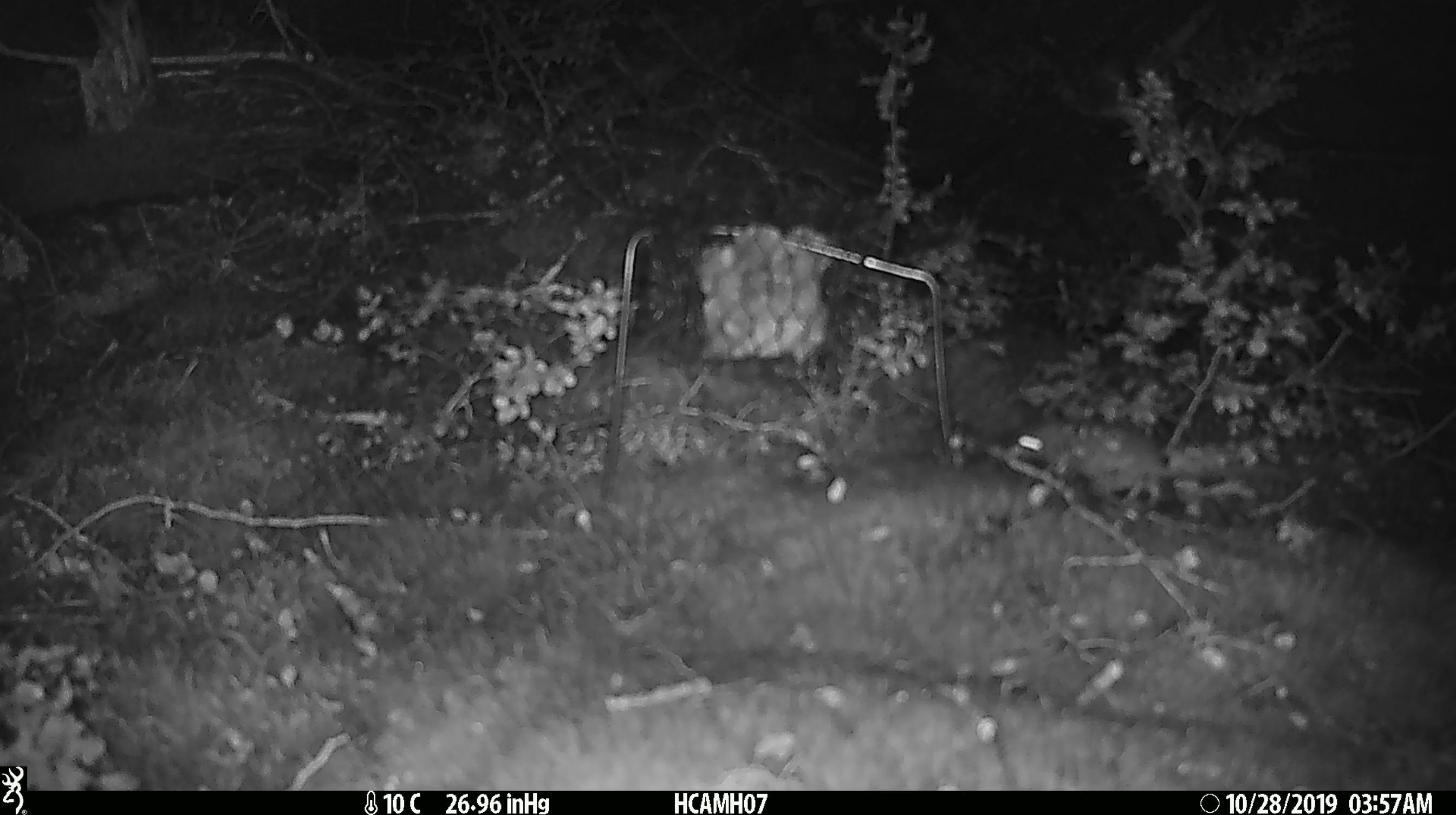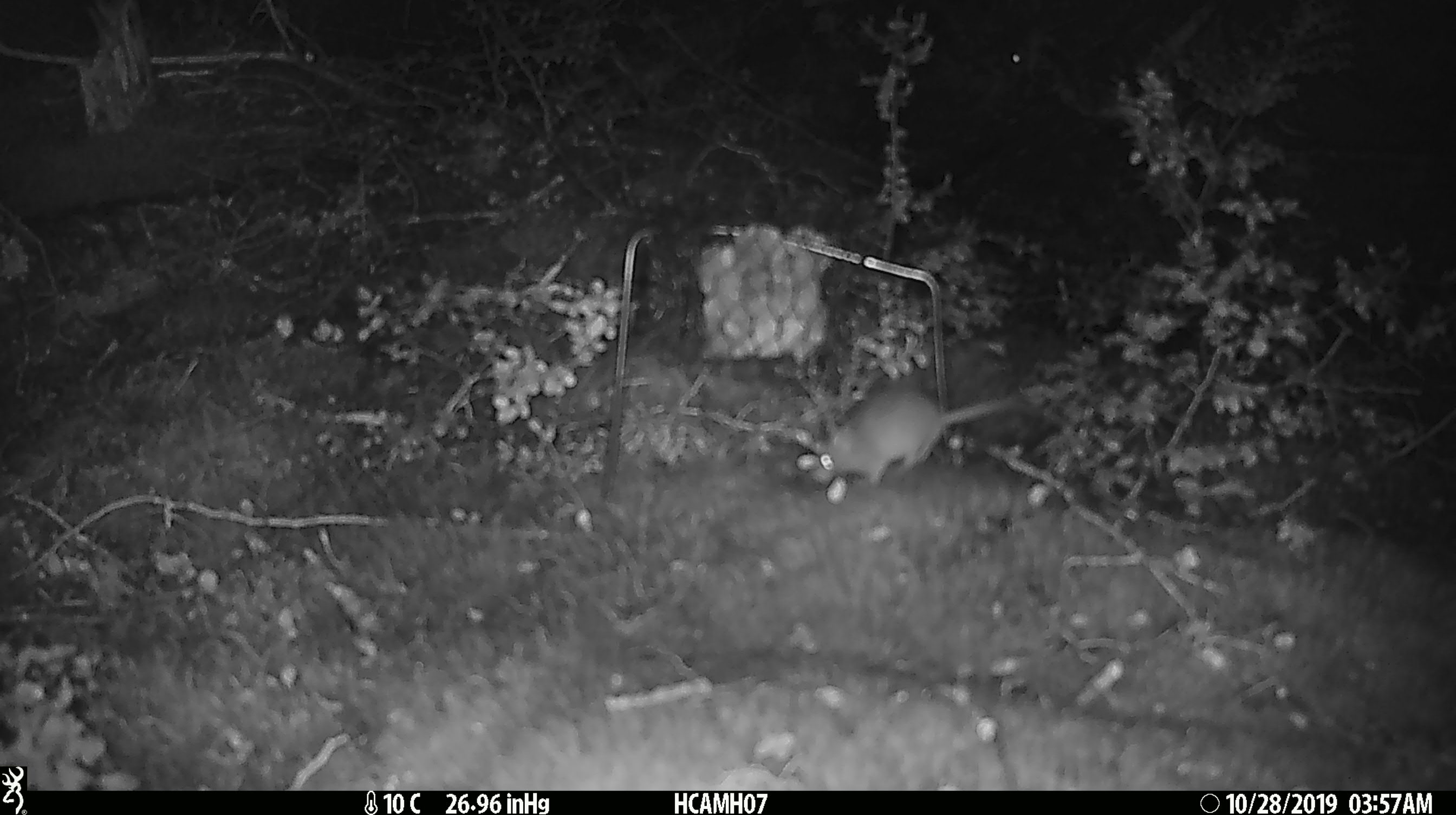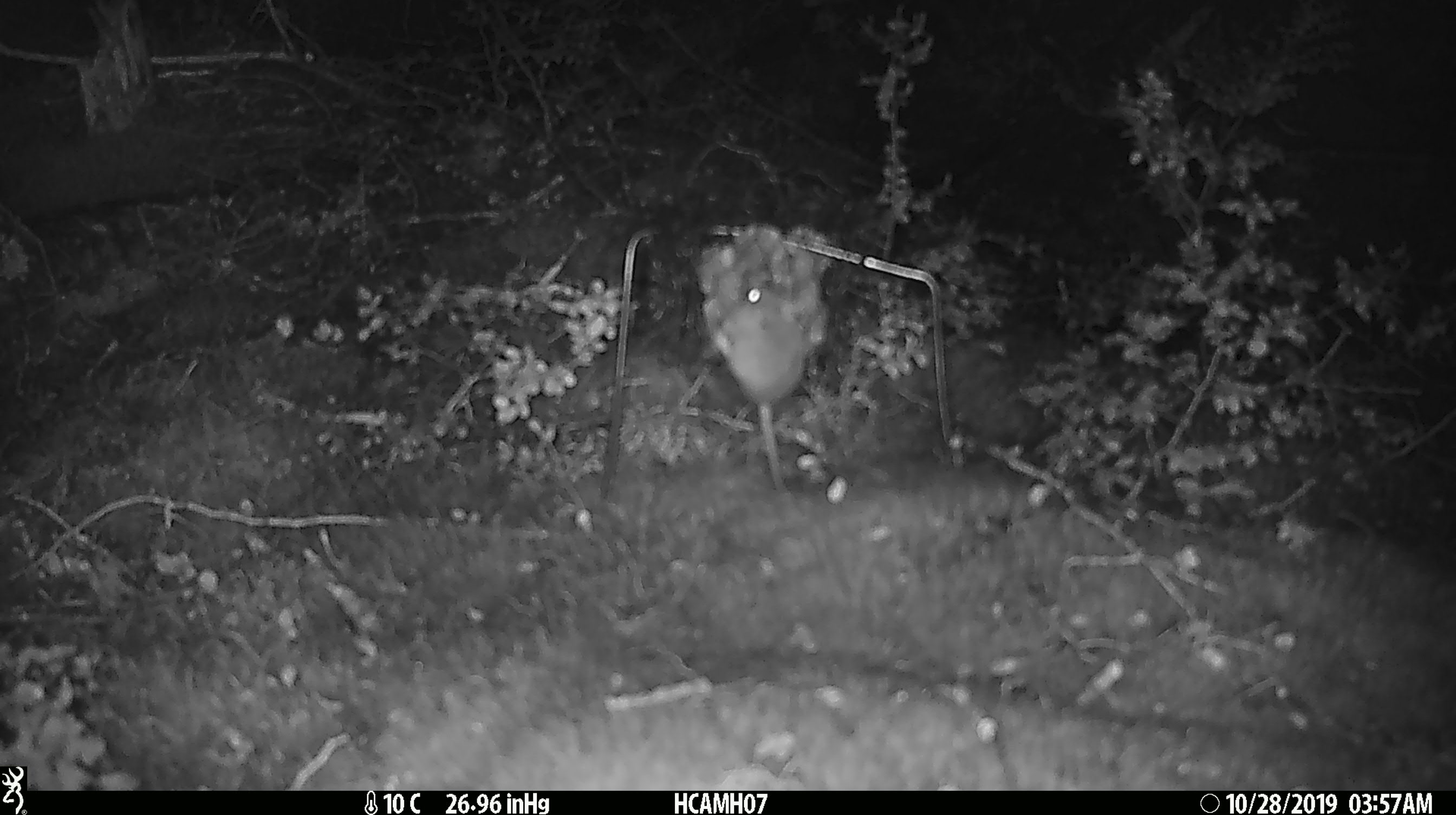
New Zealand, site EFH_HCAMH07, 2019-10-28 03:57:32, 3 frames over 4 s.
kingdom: Animalia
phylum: Chordata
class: Mammalia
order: Rodentia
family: Muridae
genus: Mus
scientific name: Mus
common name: mouse